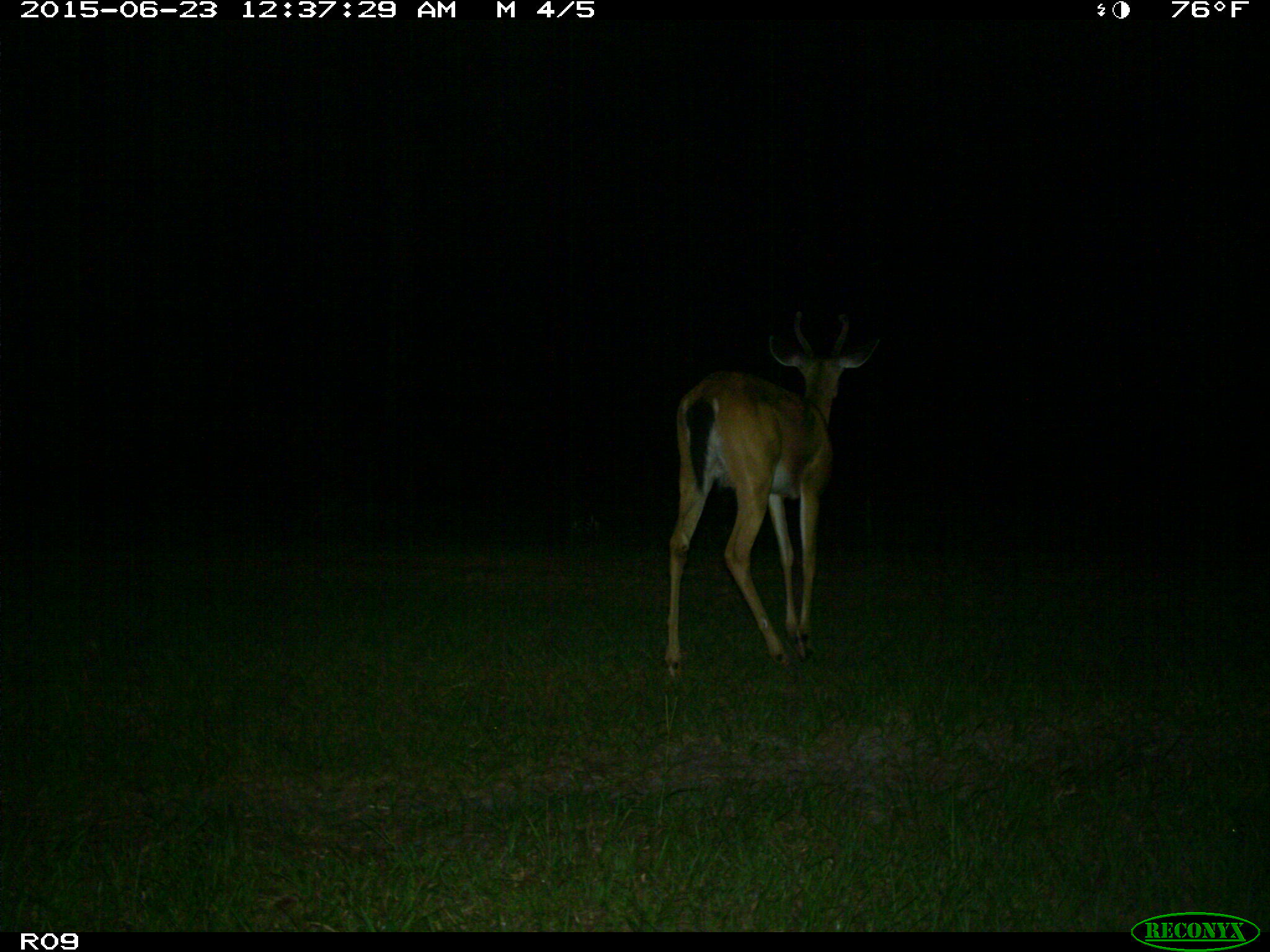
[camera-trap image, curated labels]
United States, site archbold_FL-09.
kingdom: Animalia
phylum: Chordata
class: Mammalia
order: Artiodactyla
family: Cervidae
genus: Odocoileus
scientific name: Odocoileus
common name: deer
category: unidentified deer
Unidentified deer (deer) (Odocoileus).